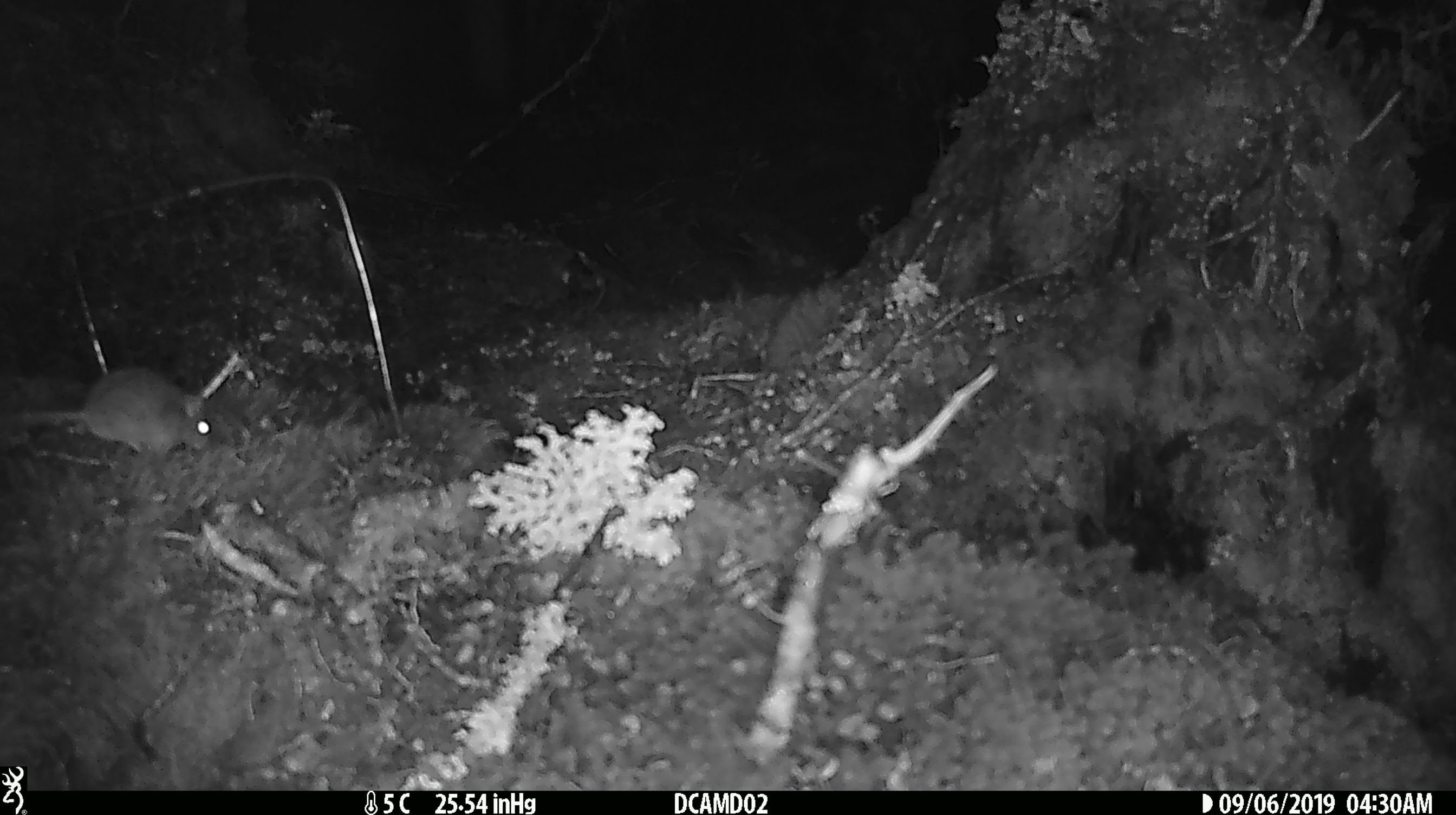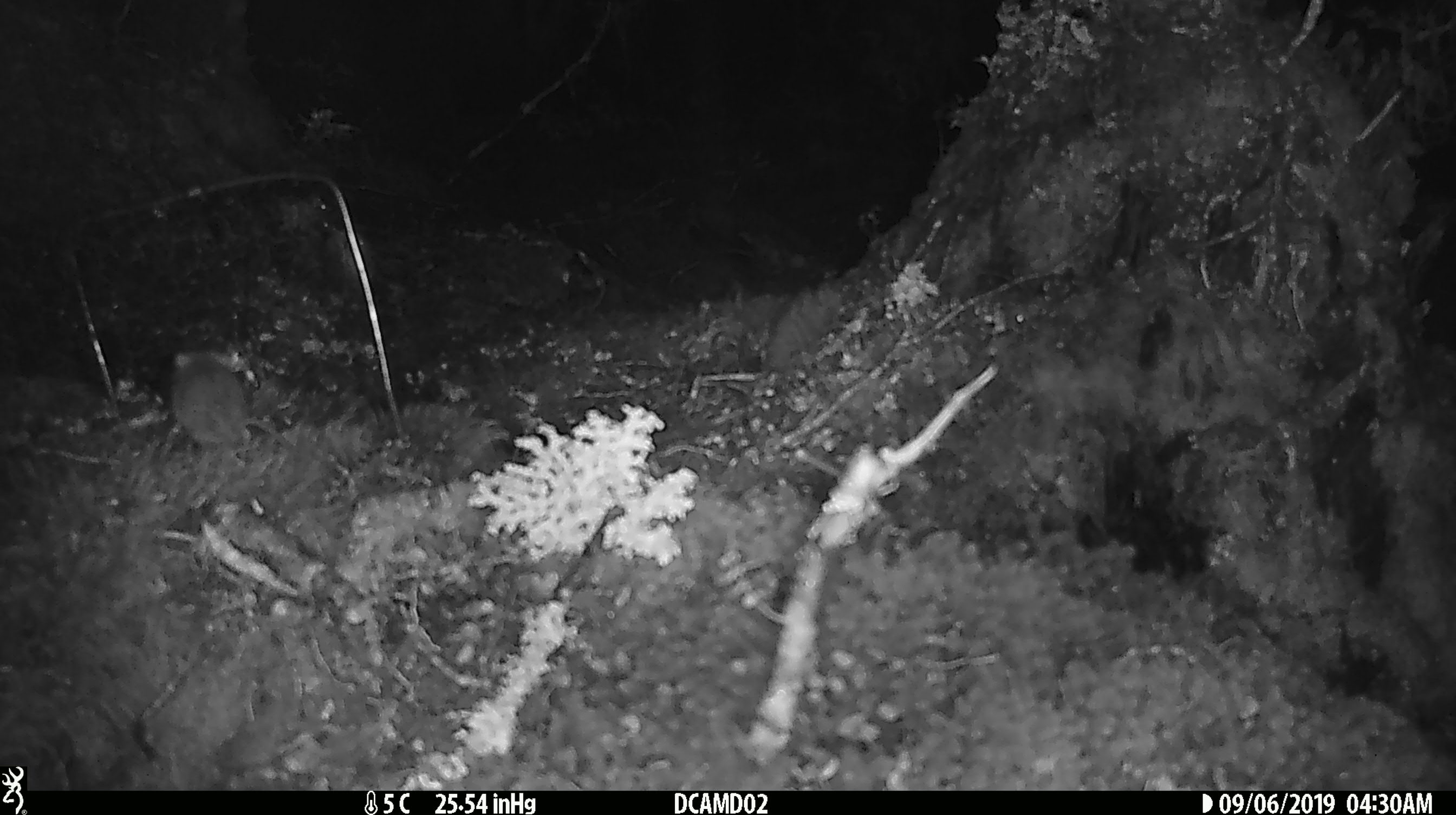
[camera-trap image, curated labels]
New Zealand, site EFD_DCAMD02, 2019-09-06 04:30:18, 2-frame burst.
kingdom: Animalia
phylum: Chordata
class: Mammalia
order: Rodentia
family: Muridae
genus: Mus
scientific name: Mus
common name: mouse